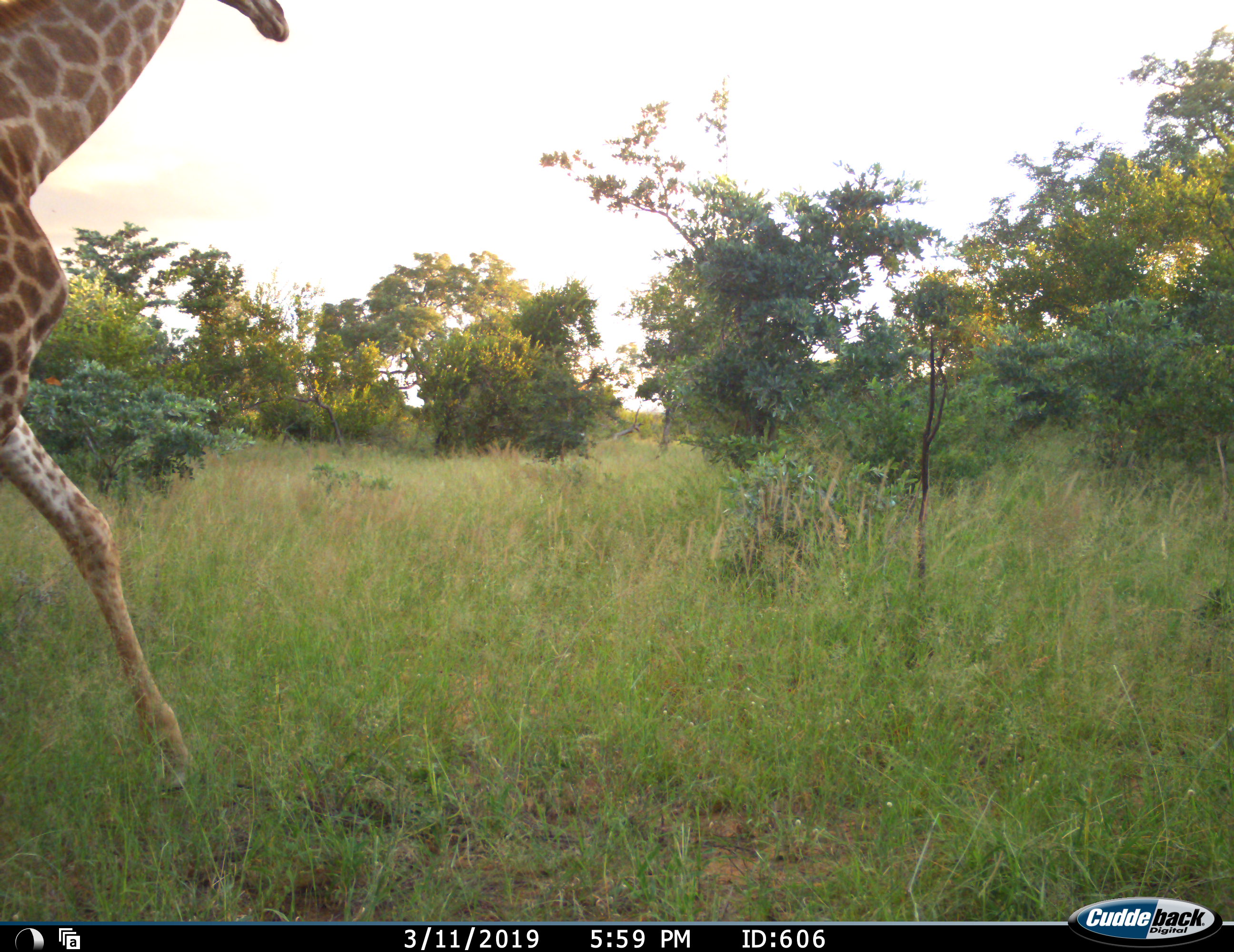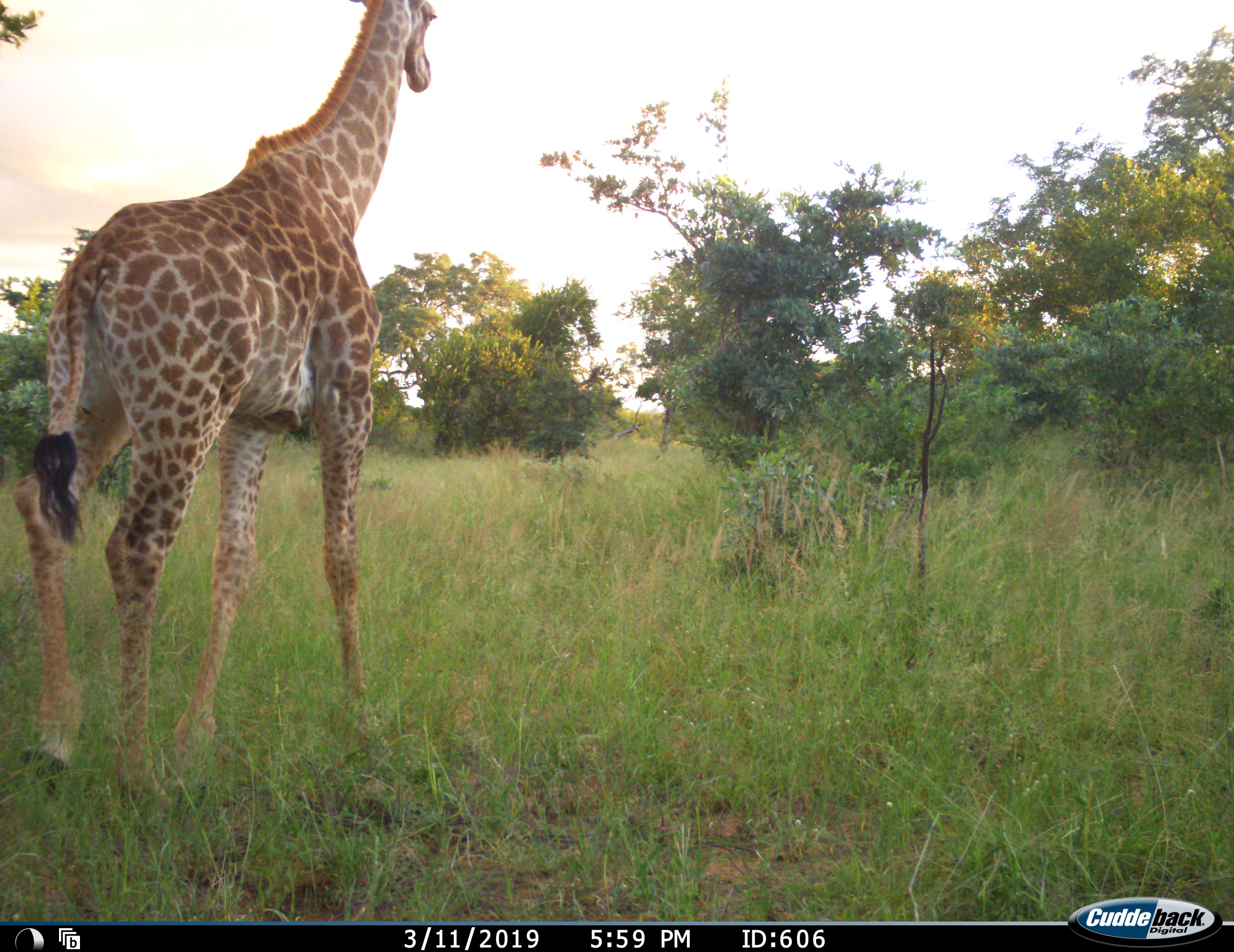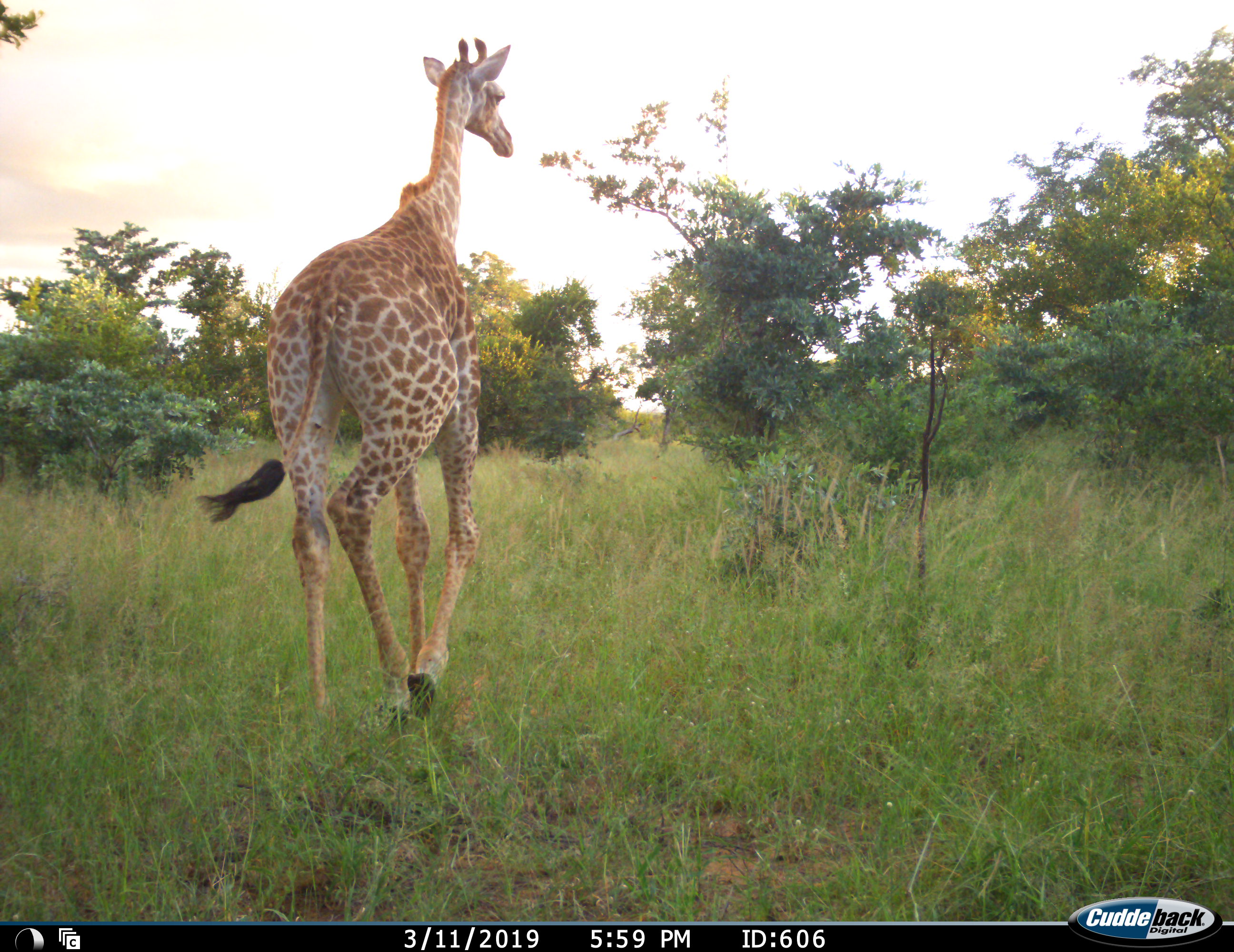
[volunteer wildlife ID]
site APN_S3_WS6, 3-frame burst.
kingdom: Animalia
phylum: Chordata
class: Mammalia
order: Artiodactyla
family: Giraffidae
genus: Giraffa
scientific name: Giraffa camelopardalis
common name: giraffe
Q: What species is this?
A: Giraffe (Giraffa camelopardalis).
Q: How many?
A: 1.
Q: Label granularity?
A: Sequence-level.